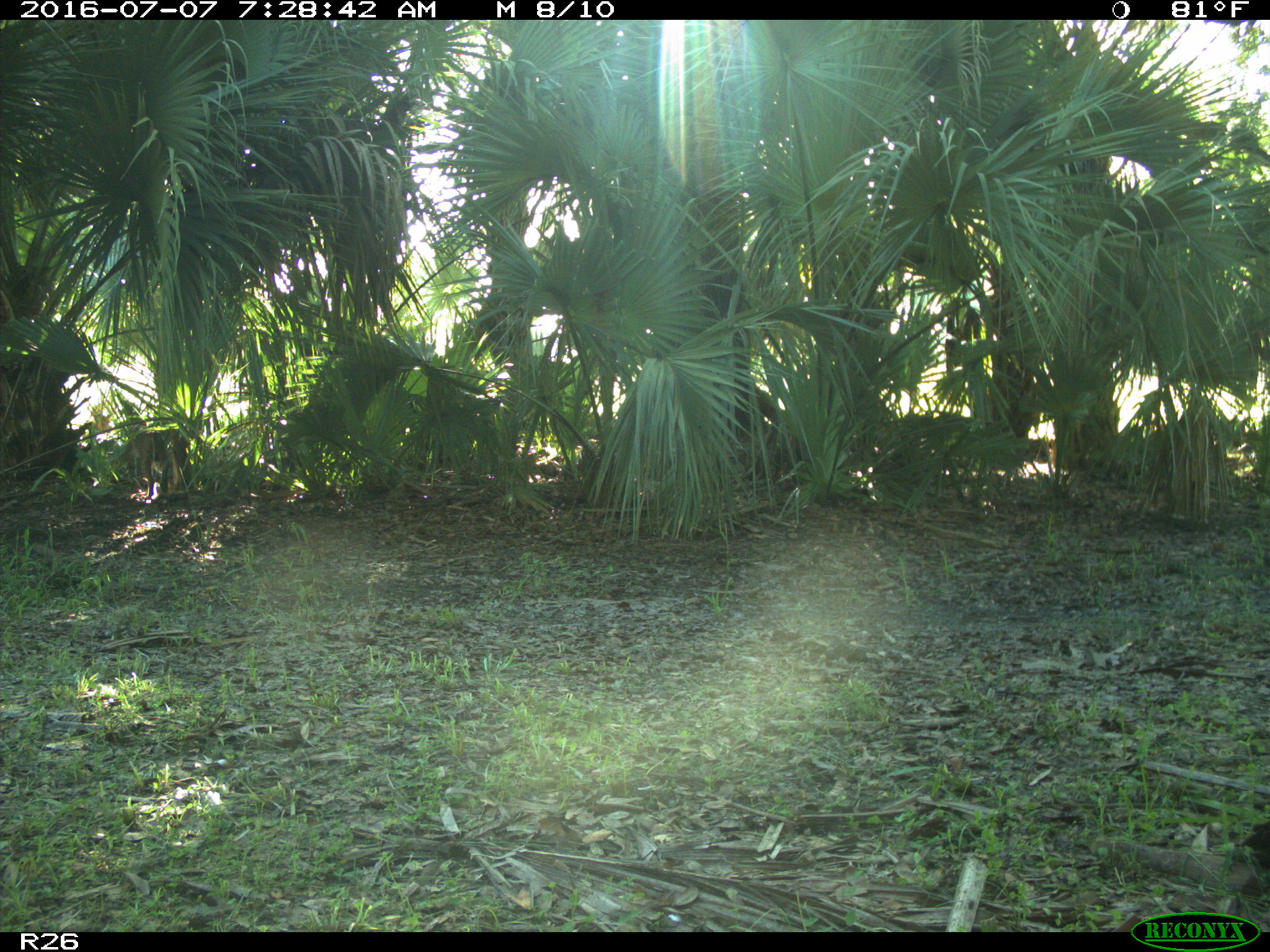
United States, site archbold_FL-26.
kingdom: Animalia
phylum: Chordata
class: Mammalia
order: Carnivora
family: Felidae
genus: Lynx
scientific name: Lynx rufus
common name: bobcat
Lynx rufus (bobcat).